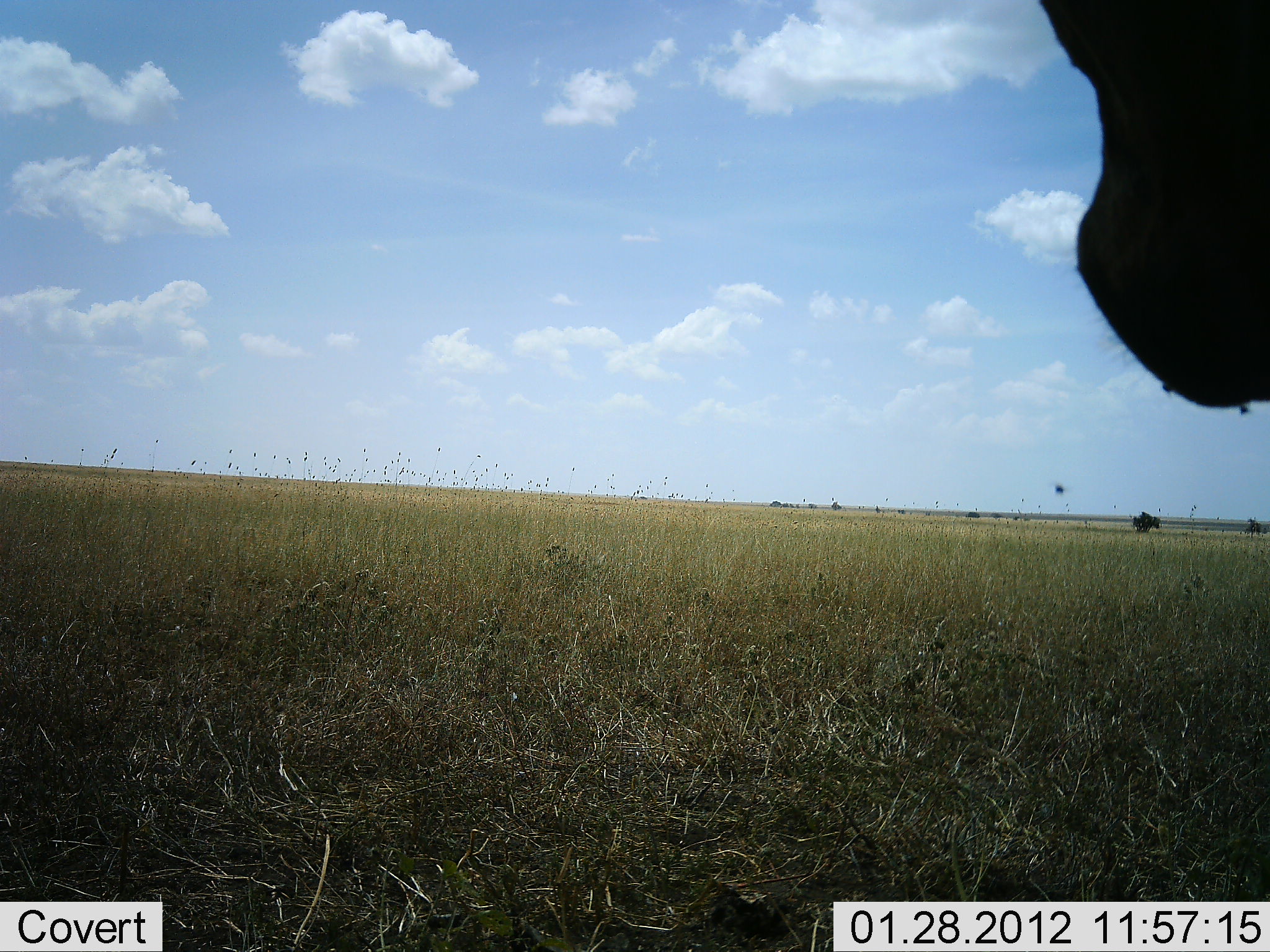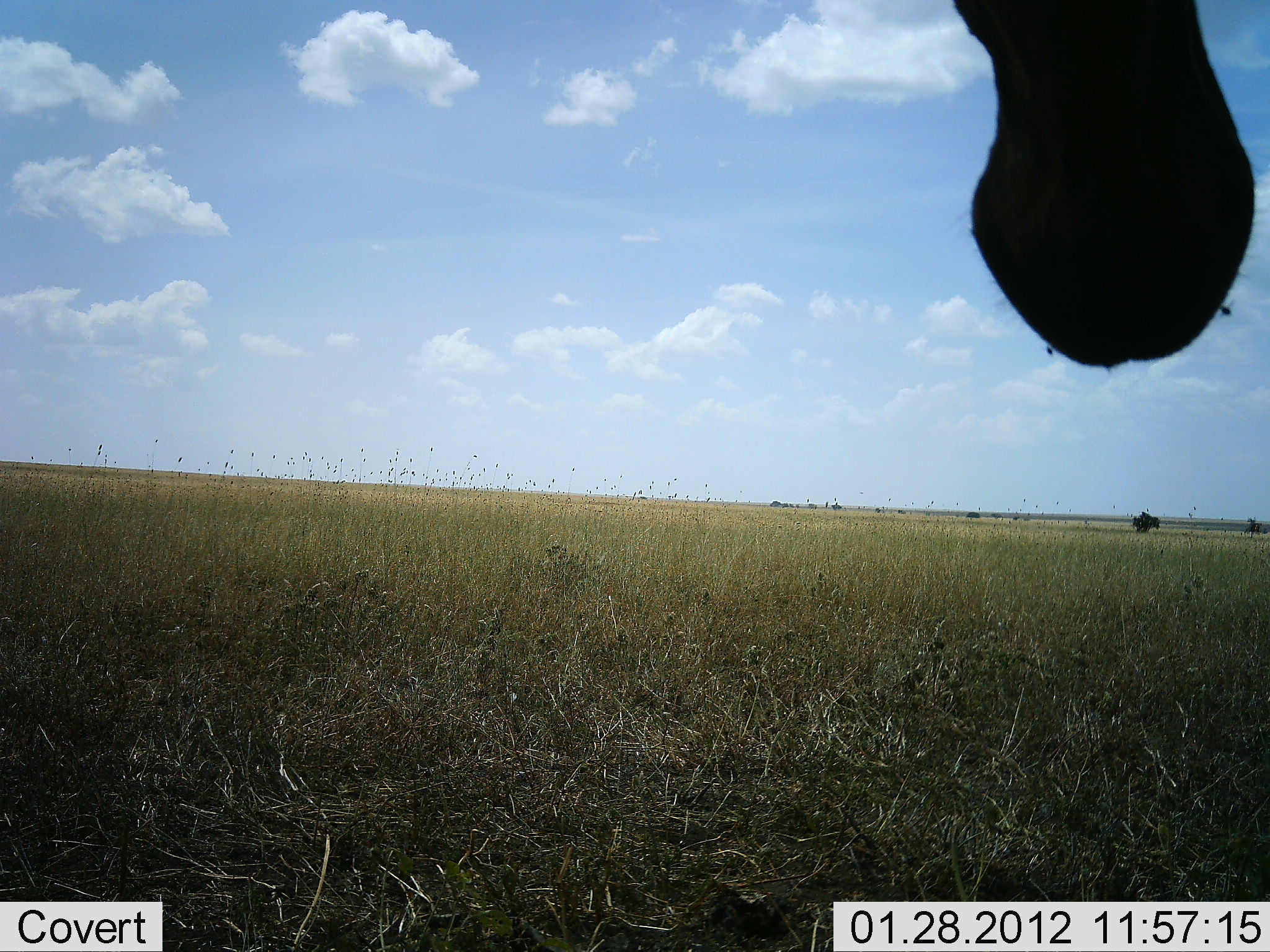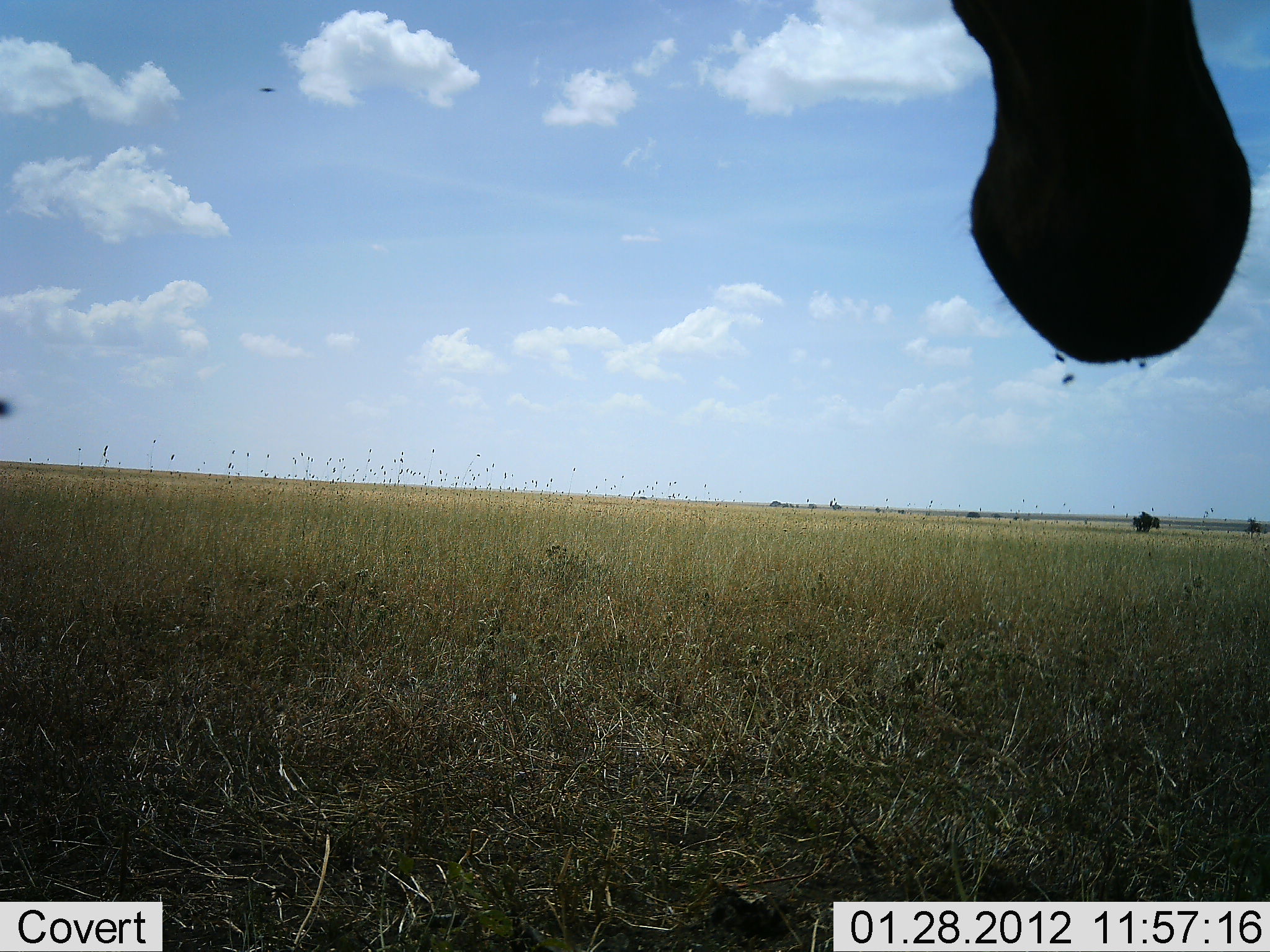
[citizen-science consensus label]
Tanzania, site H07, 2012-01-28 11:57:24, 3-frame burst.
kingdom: Animalia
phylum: Chordata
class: Mammalia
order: Artiodactyla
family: Bovidae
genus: Alcelaphus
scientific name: Alcelaphus buselaphus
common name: hartebeest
Hartebeest (Alcelaphus buselaphus), count 1. Behavior (volunteer vote fractions): standing 100%, resting 0%, moving 0%, interacting 0%. Young present (vote fraction): 0%. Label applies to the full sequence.